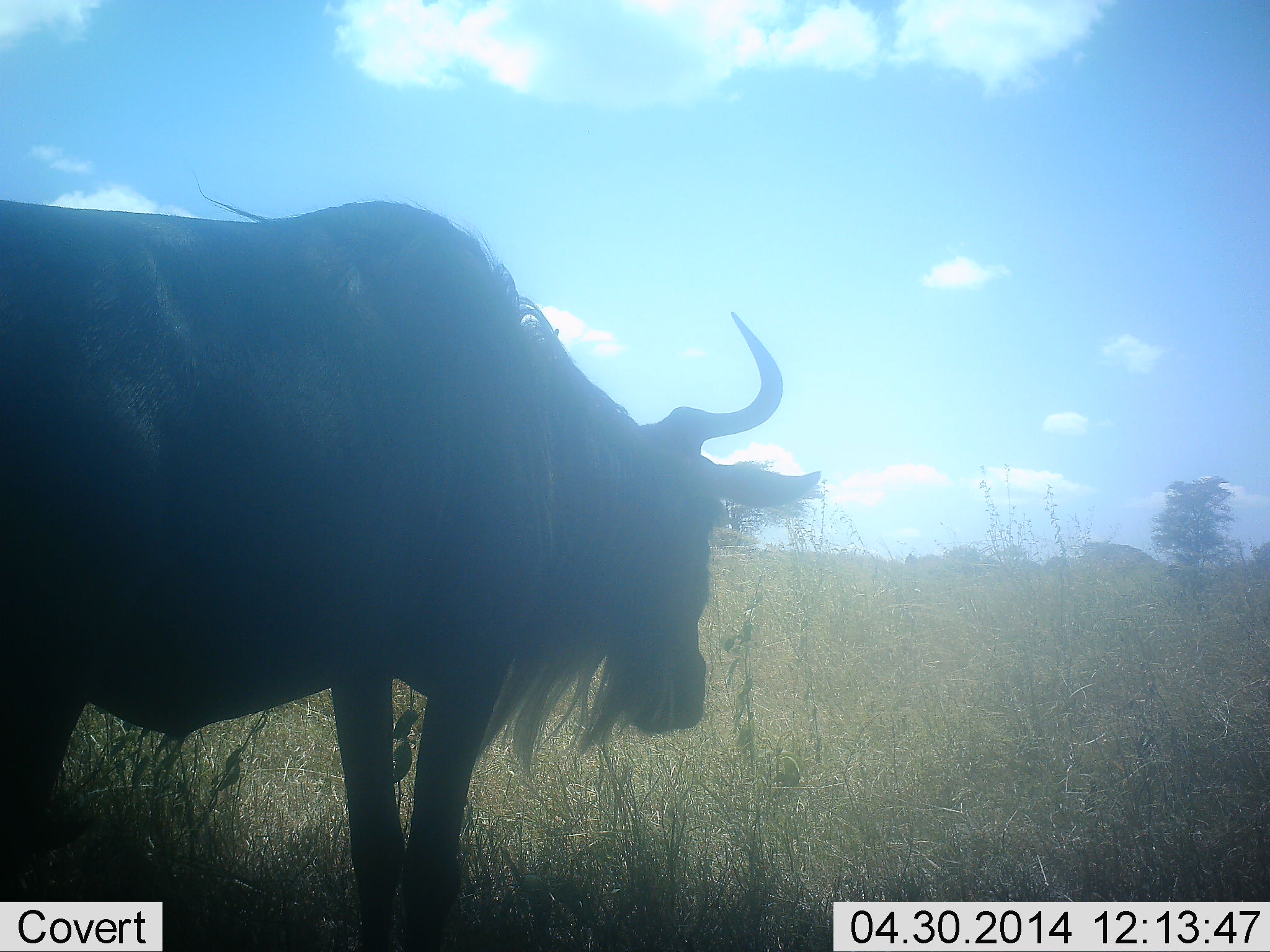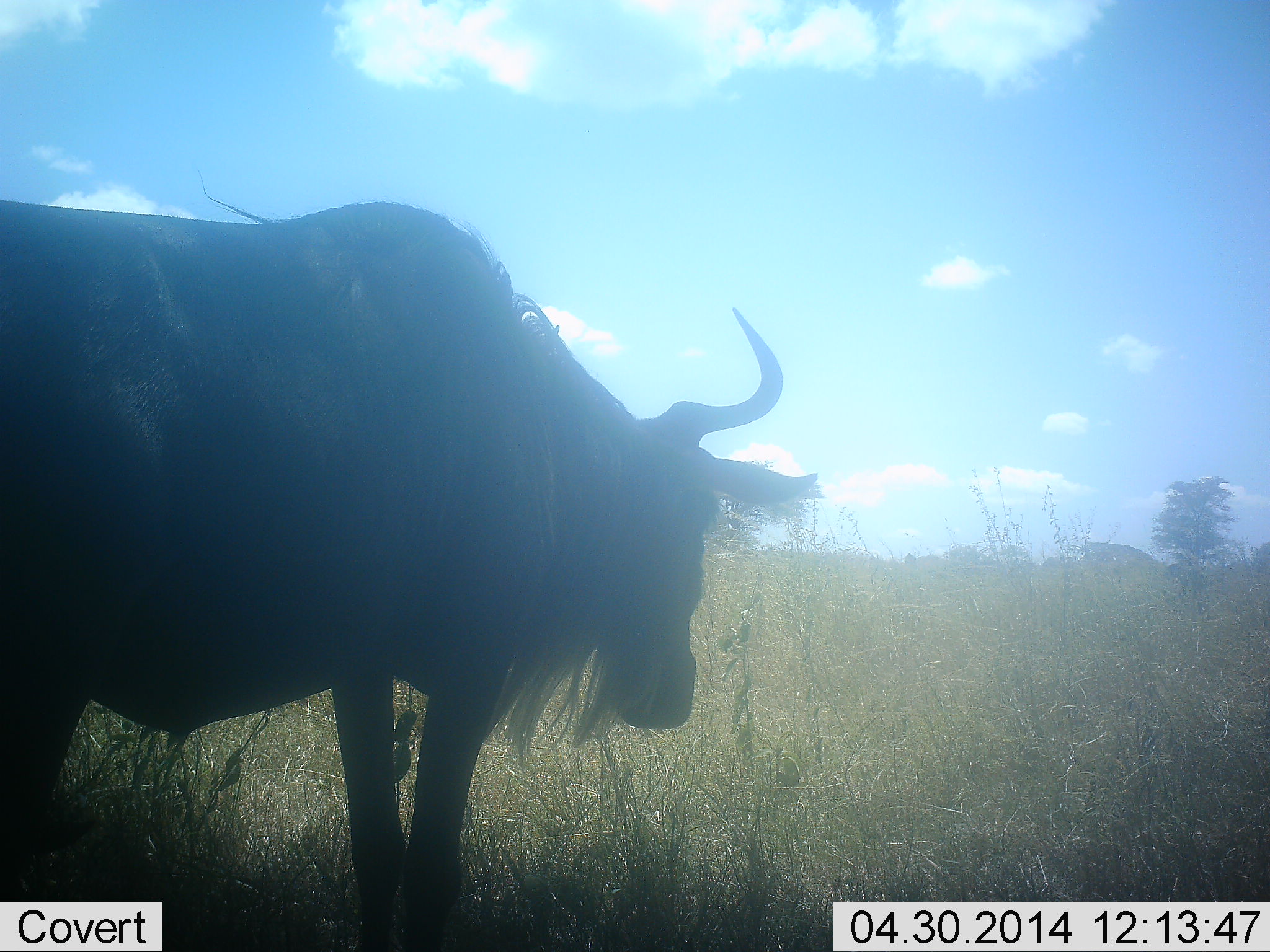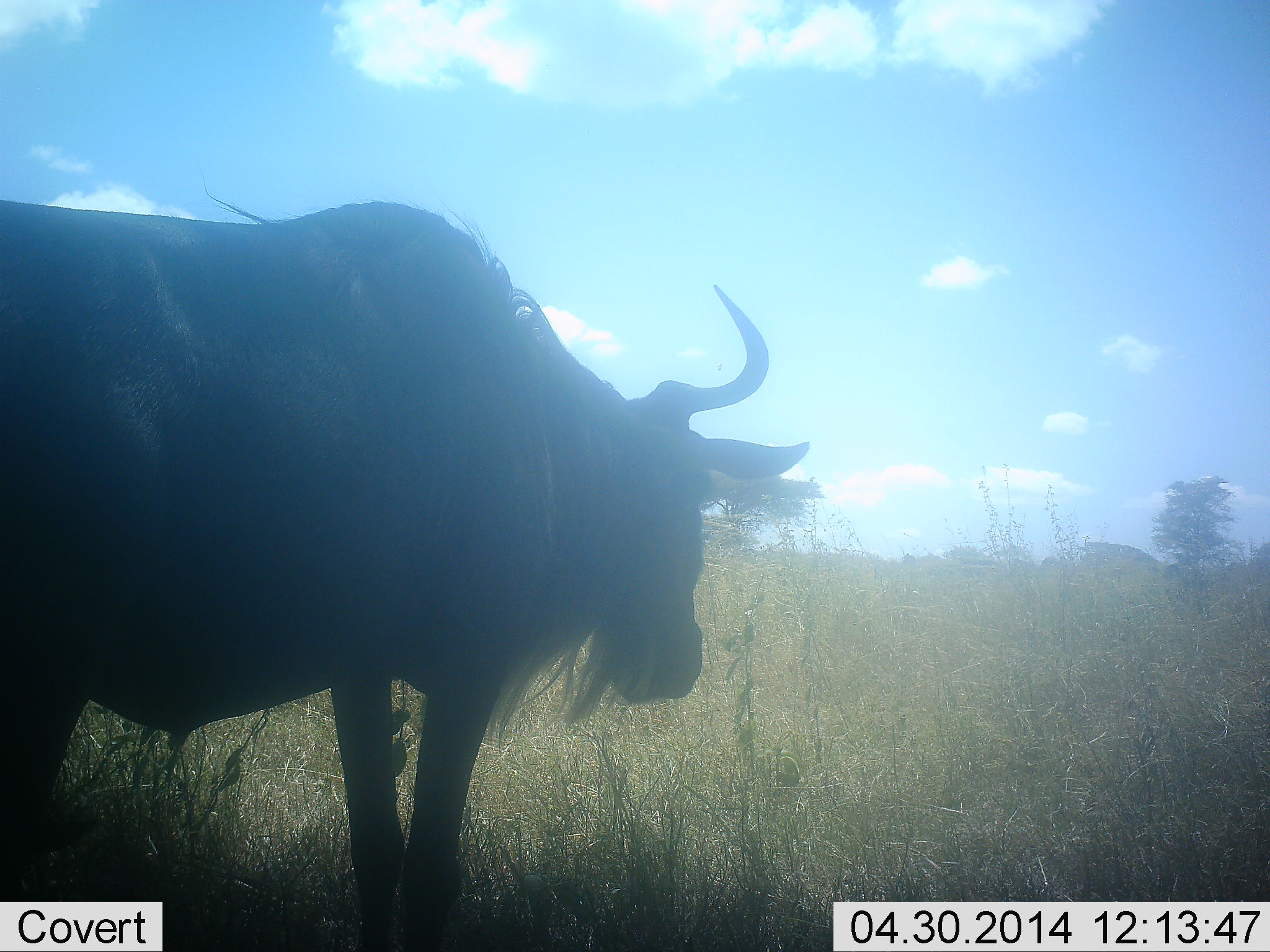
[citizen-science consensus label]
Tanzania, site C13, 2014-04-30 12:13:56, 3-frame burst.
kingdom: Animalia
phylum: Chordata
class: Mammalia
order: Artiodactyla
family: Bovidae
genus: Connochaetes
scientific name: Connochaetes taurinus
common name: blue wildebeest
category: wildebeest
Wildebeest (blue wildebeest) (Connochaetes taurinus), count 1. Behavior (volunteer vote fractions): standing 90%, resting 1%, moving 1%, interacting 0%. Young present (vote fraction): 0%. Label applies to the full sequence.